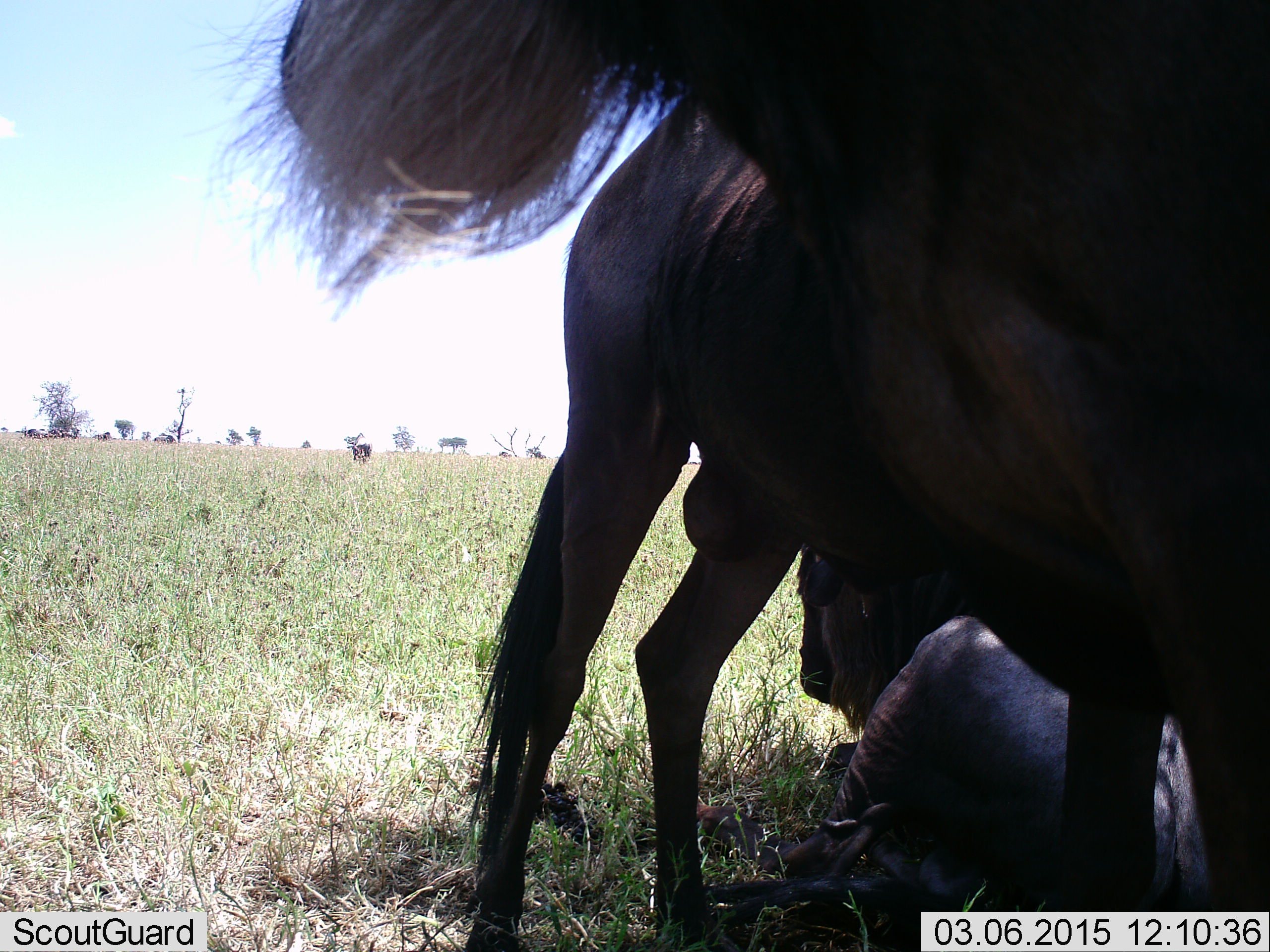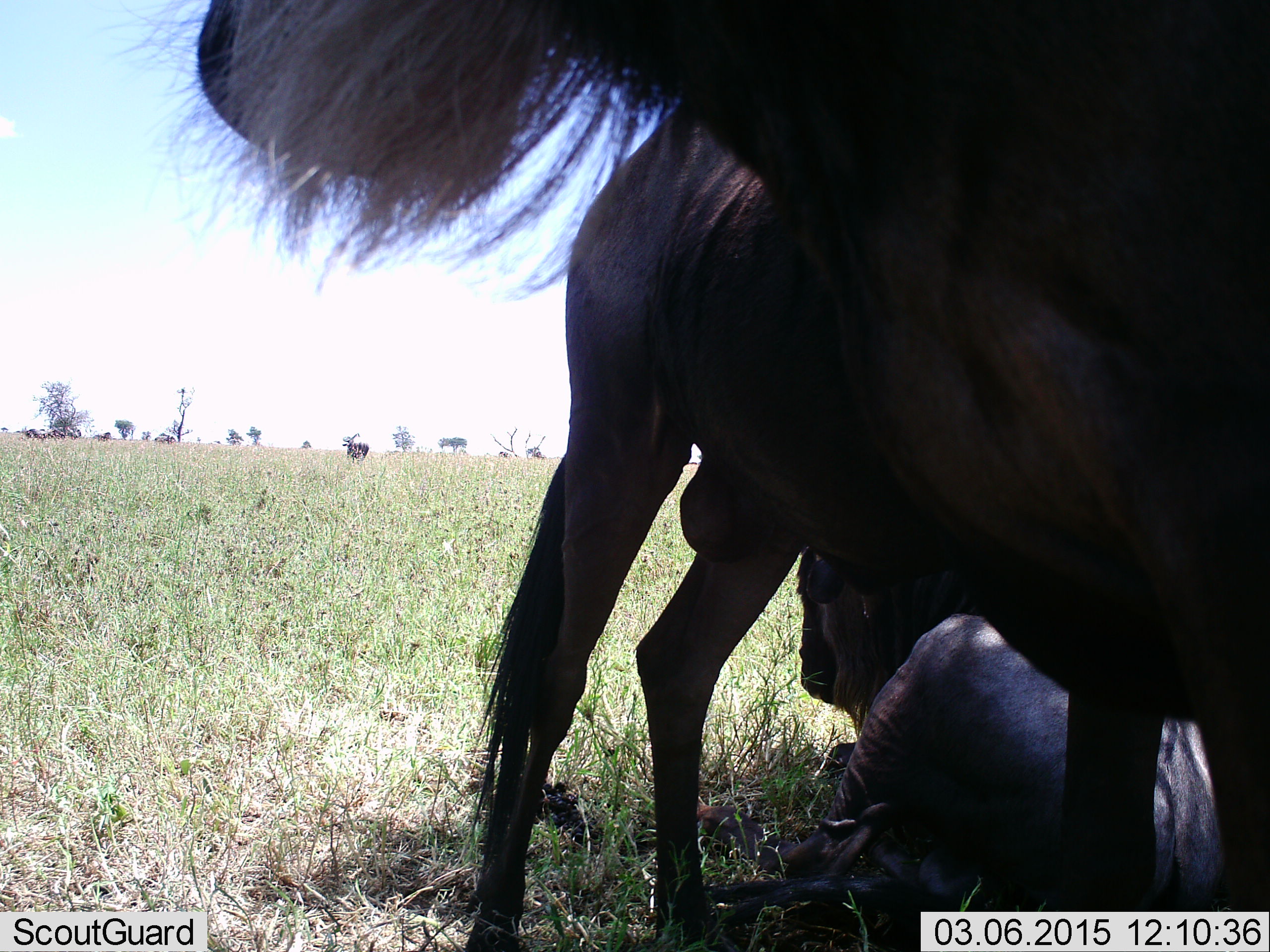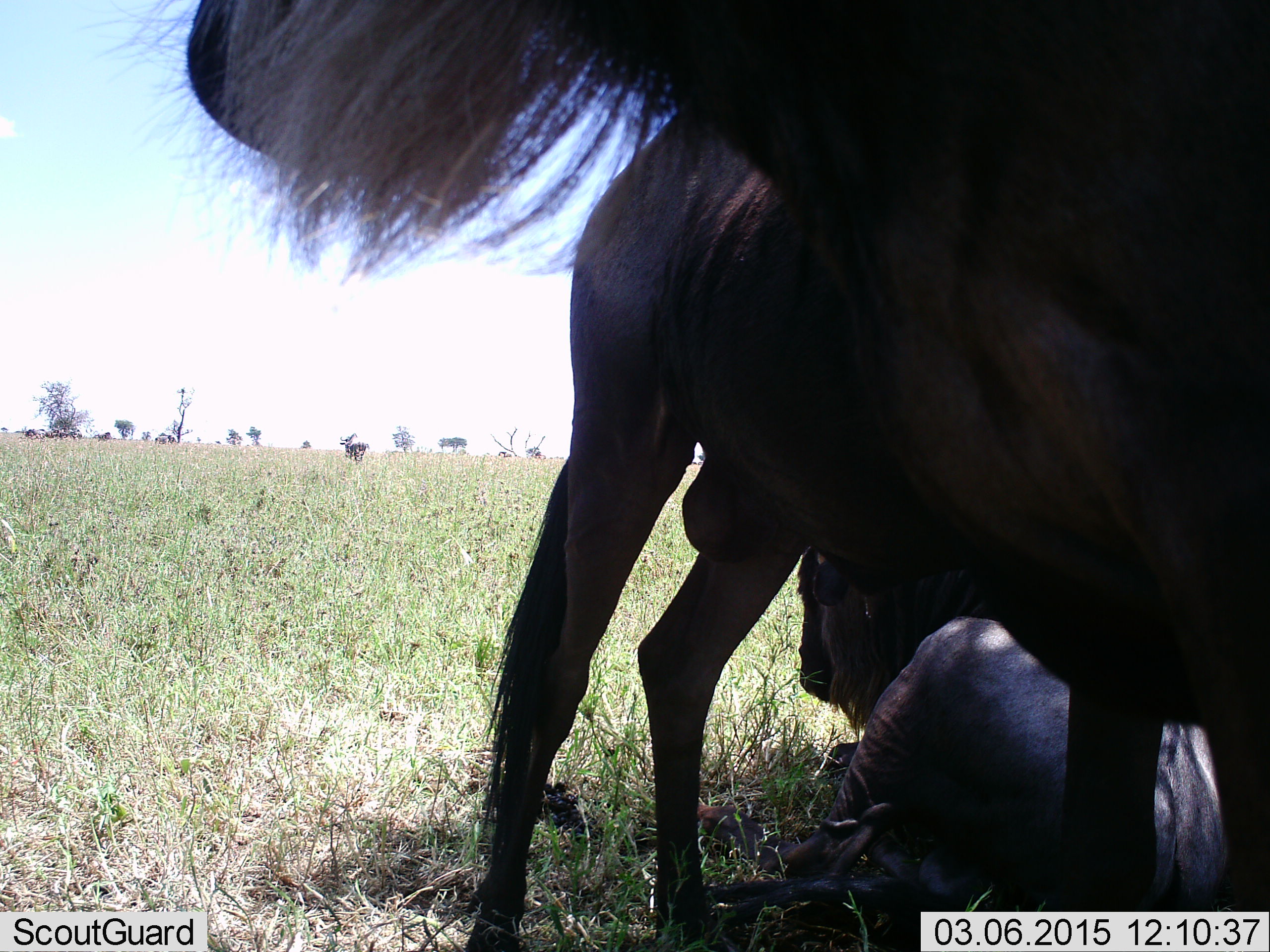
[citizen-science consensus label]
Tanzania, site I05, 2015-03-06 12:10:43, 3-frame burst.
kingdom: Animalia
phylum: Chordata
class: Mammalia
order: Artiodactyla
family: Bovidae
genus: Connochaetes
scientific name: Connochaetes taurinus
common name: blue wildebeest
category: wildebeest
Wildebeest (blue wildebeest) (Connochaetes taurinus), count 3. Behavior (volunteer vote fractions): standing 91%, resting 100%, moving 27%, interacting 0%. Young present (vote fraction): 0%. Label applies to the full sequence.